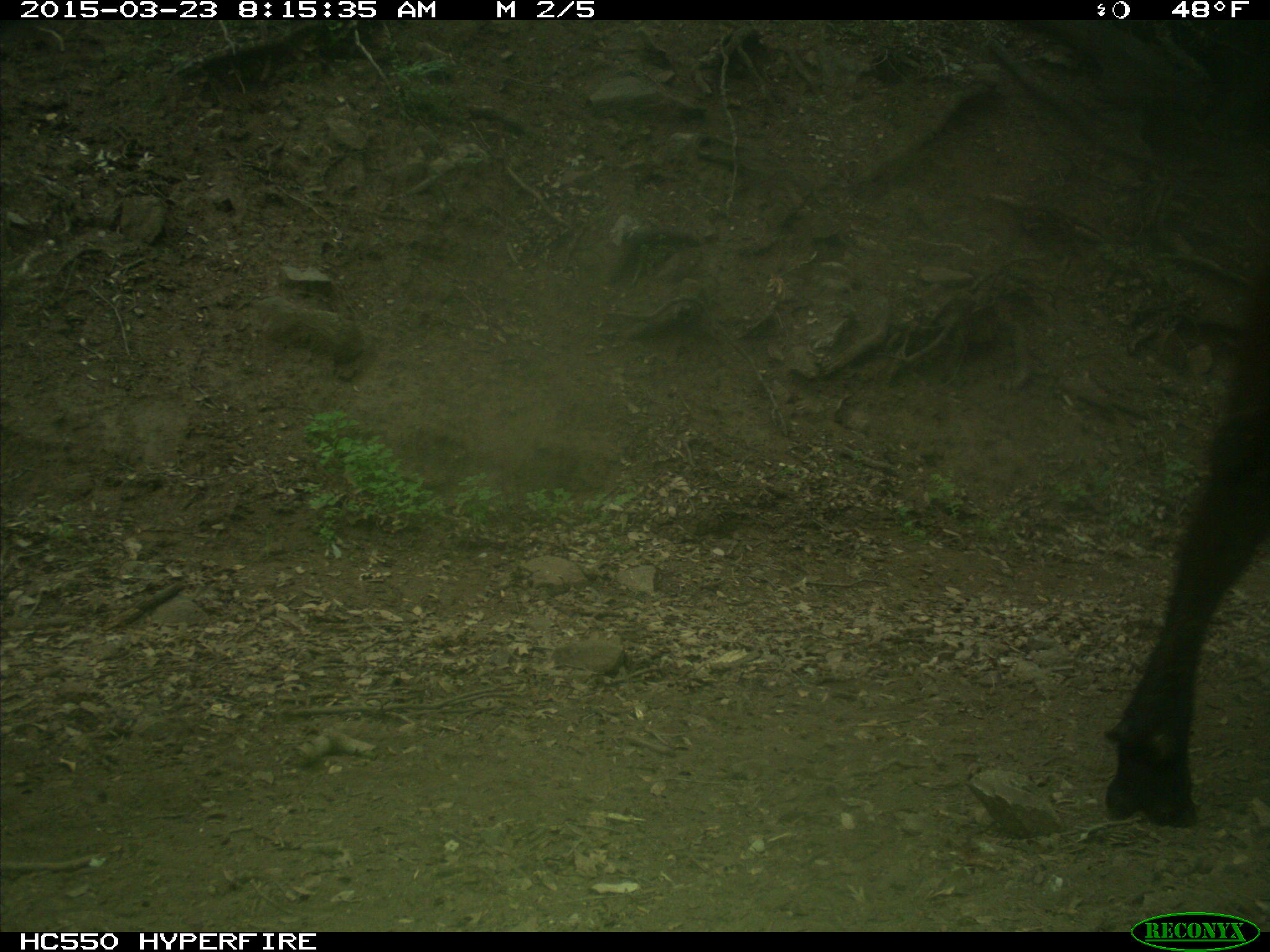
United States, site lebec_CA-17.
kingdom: Animalia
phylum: Chordata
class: Mammalia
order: Artiodactyla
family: Bovidae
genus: Bos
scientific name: Bos taurus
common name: domestic cow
Bos taurus (domestic cow).